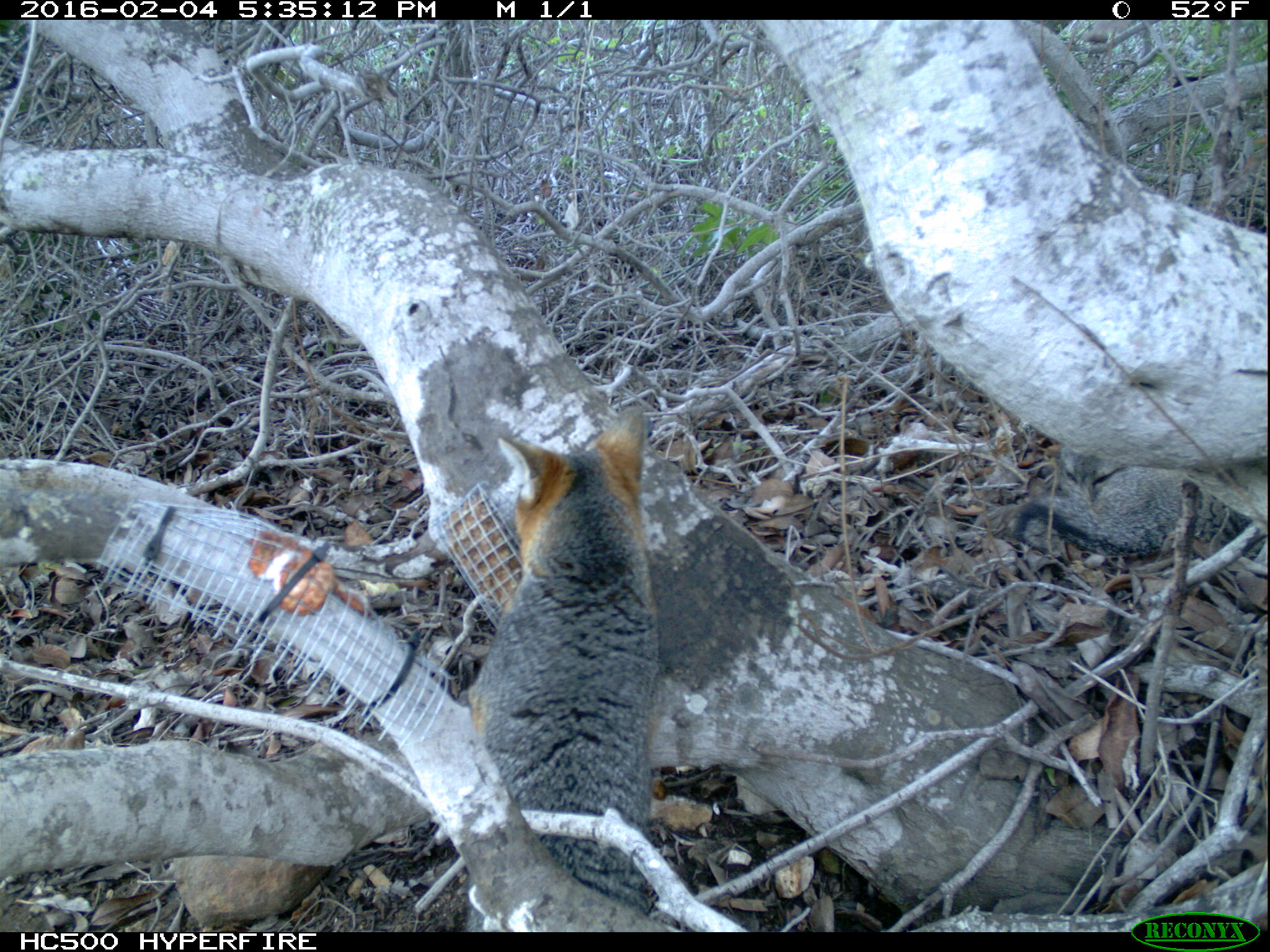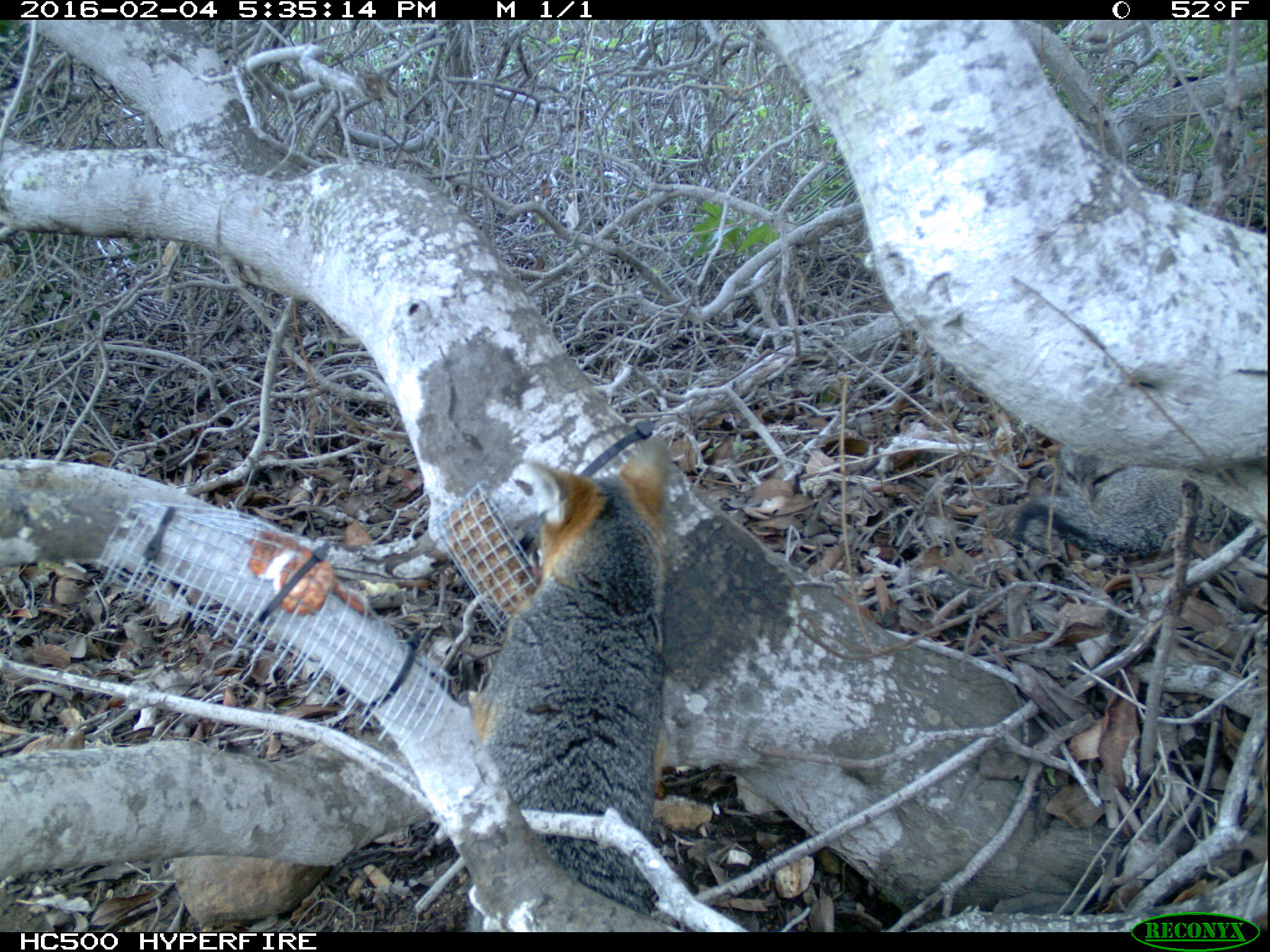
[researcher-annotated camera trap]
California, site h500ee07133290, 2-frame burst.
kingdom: Animalia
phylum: Chordata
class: Mammalia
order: Carnivora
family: Canidae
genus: Urocyon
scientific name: Urocyon littoralis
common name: island fox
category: fox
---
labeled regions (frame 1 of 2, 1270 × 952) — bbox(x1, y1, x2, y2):
fox: bbox(461, 403, 661, 929); bbox(1008, 464, 1263, 566)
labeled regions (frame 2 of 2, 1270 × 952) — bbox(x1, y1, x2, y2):
fox: bbox(475, 432, 673, 915)